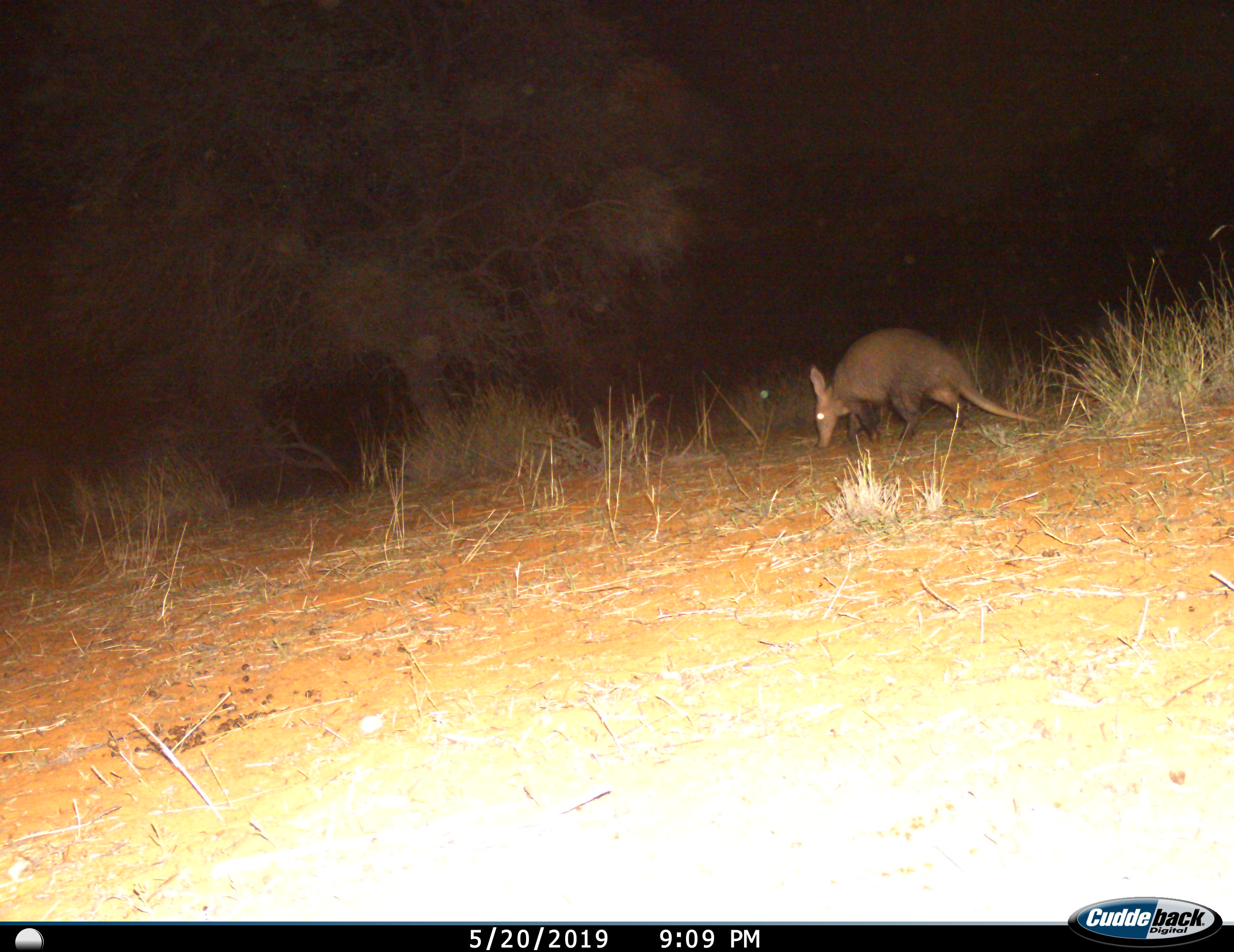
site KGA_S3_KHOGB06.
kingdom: Animalia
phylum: Chordata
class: Mammalia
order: Tubulidentata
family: Orycteropodidae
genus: Orycteropus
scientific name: Orycteropus afer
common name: aardvark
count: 1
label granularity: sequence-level